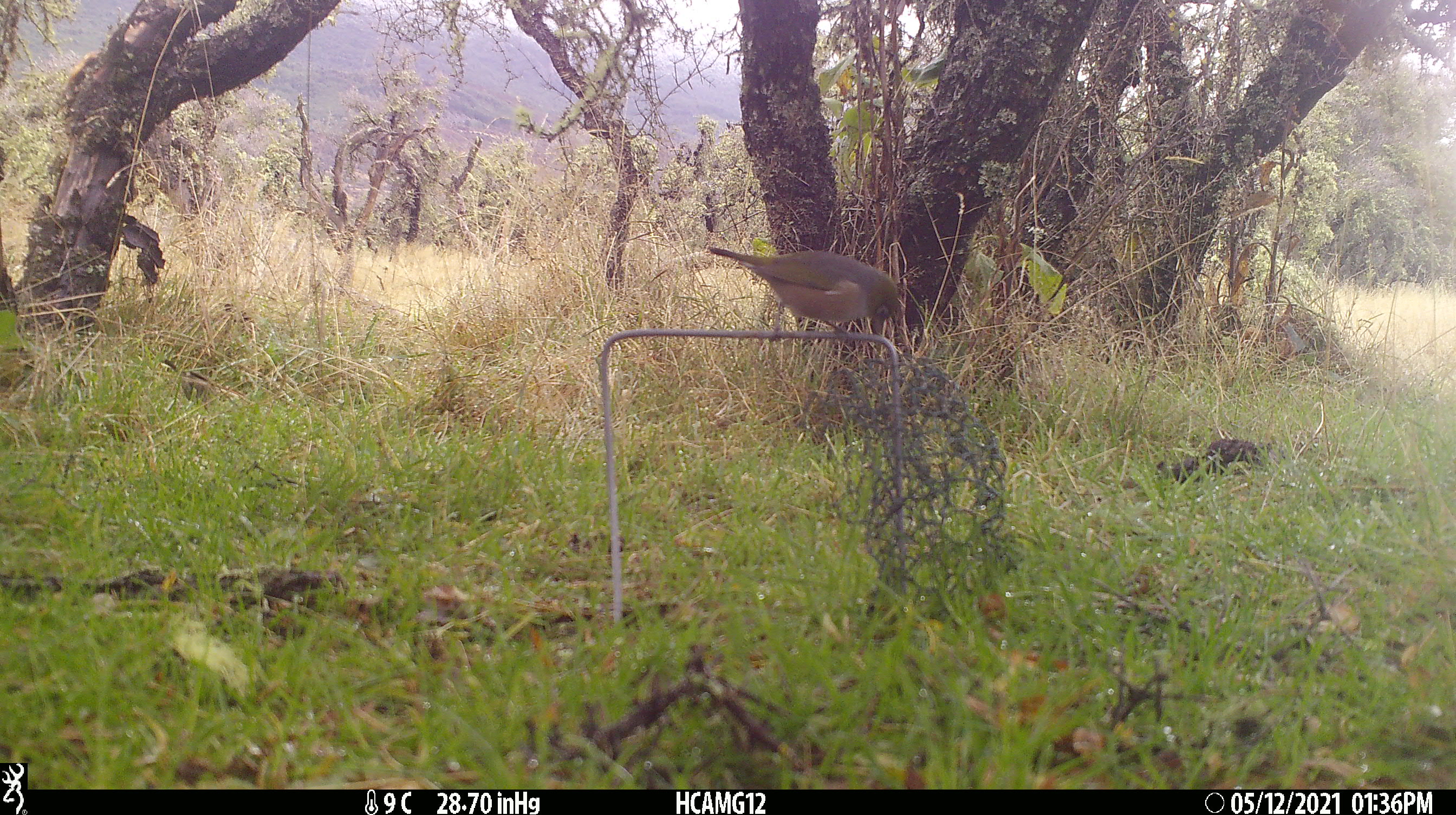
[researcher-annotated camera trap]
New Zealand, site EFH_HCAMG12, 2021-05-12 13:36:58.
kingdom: Animalia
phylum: Chordata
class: Aves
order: Passeriformes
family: Zosteropidae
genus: Zosterops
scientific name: Zosterops lateralis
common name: silvereye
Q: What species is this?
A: Silvereye (Zosterops lateralis).